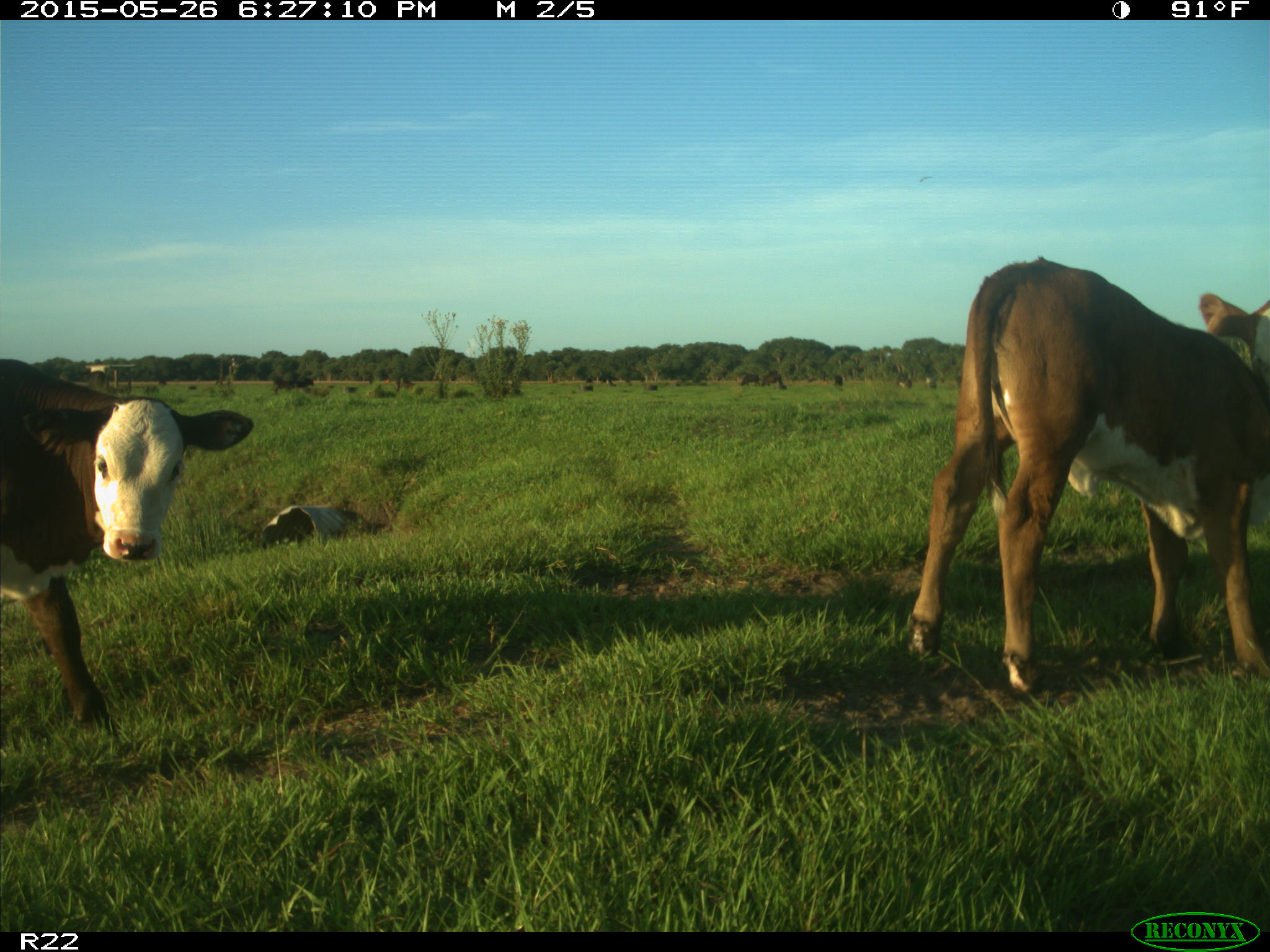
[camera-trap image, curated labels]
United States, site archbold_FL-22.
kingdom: Animalia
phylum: Chordata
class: Mammalia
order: Artiodactyla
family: Bovidae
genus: Bos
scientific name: Bos taurus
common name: domestic cow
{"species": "Bos taurus (domestic cow)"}